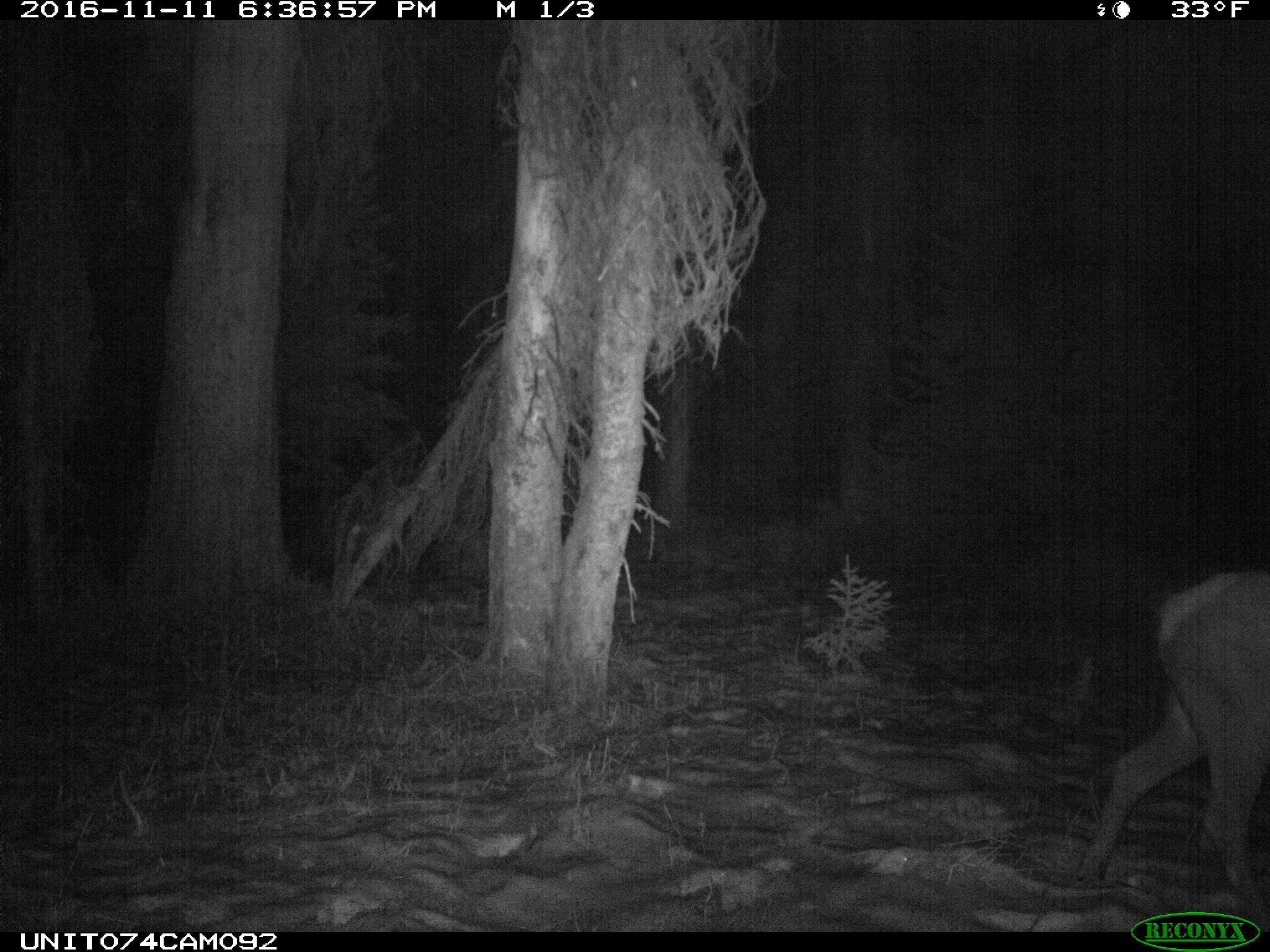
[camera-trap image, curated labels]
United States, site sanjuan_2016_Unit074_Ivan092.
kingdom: Animalia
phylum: Chordata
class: Mammalia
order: Artiodactyla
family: Cervidae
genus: Cervus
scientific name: Cervus elaphus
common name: red deer